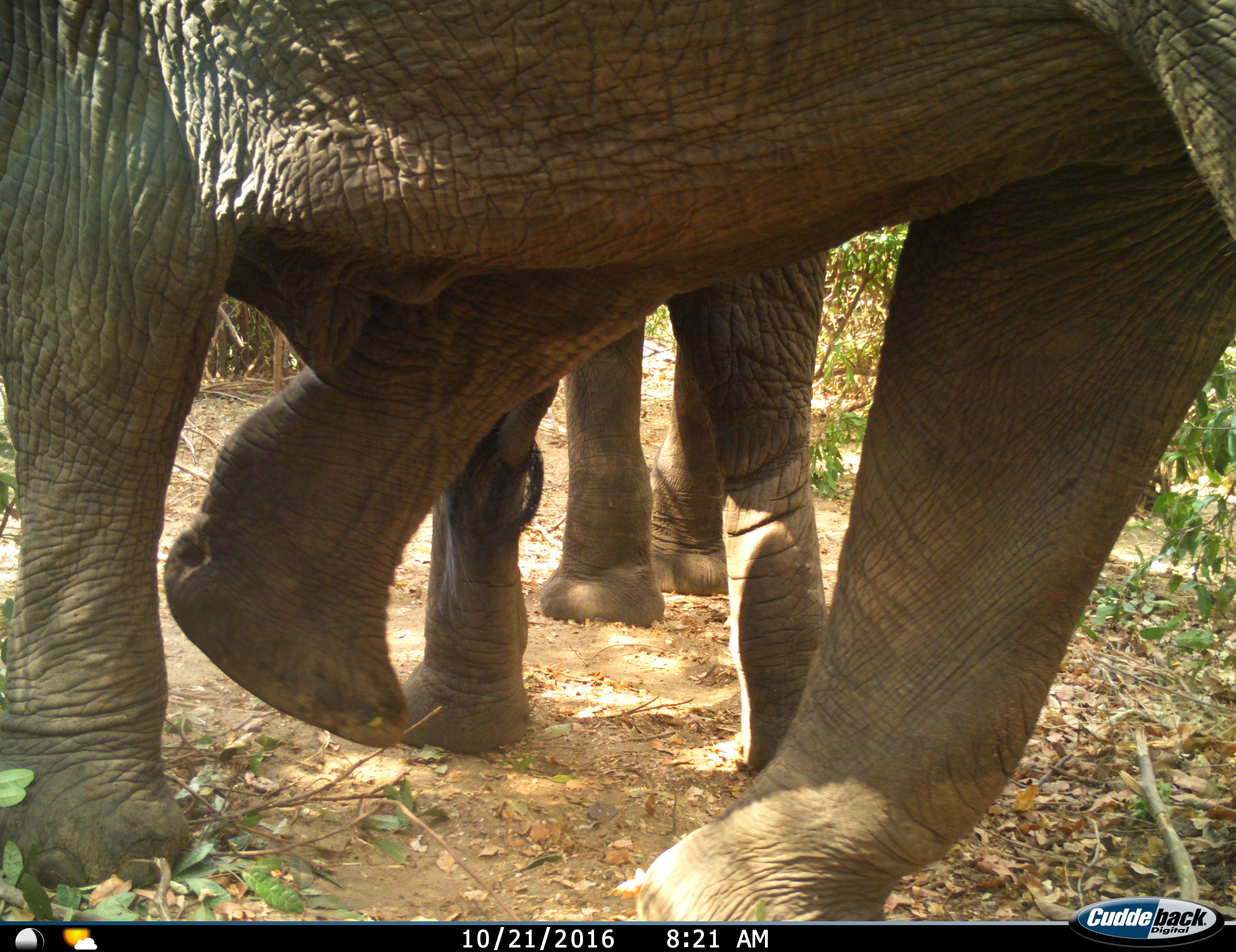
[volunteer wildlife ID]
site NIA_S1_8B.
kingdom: Animalia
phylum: Chordata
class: Mammalia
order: Proboscidea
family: Elephantidae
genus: Loxodonta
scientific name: Loxodonta africana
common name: african bush elephant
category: elephant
Elephant (african bush elephant) (Loxodonta africana), count 2. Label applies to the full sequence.